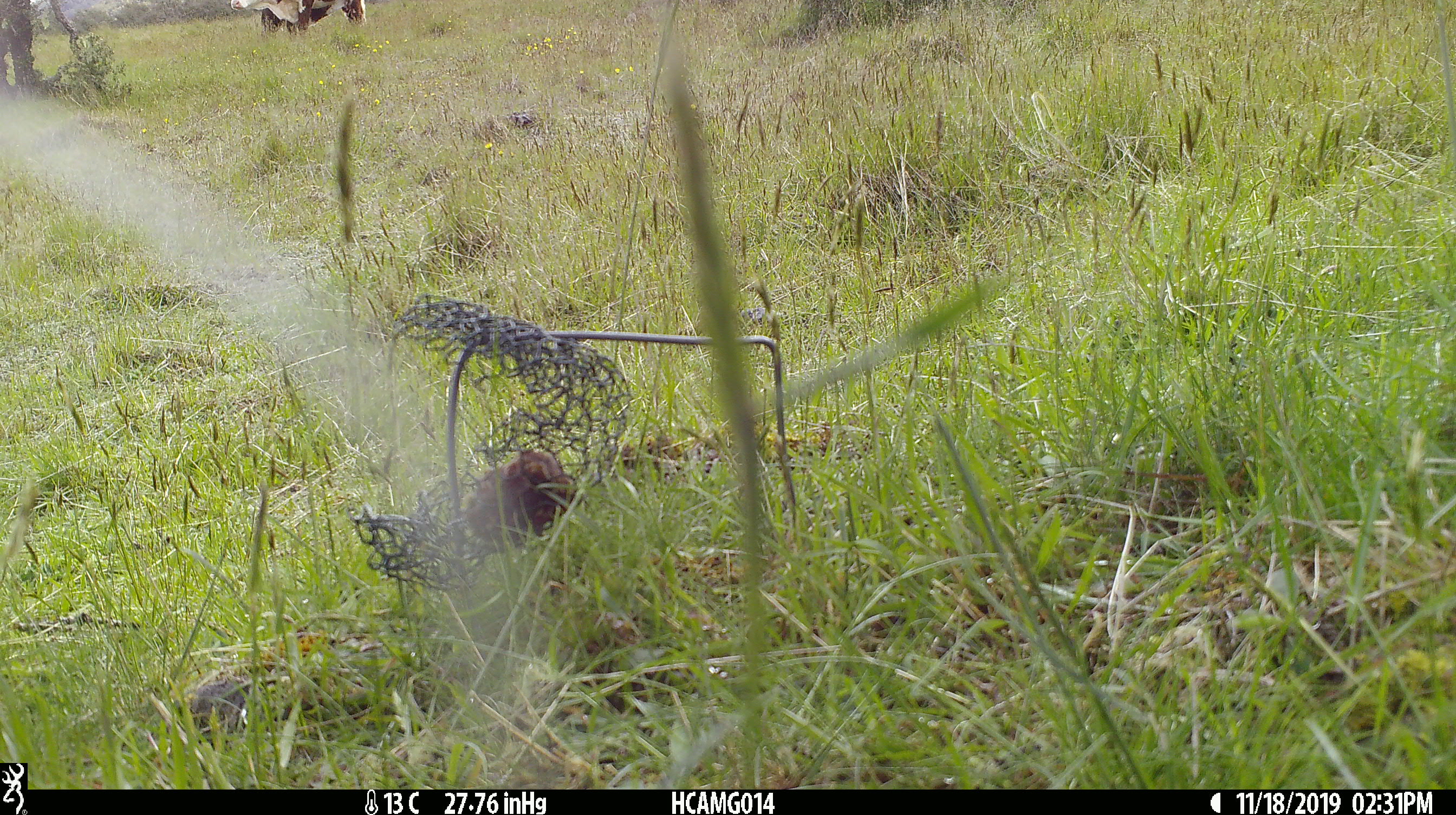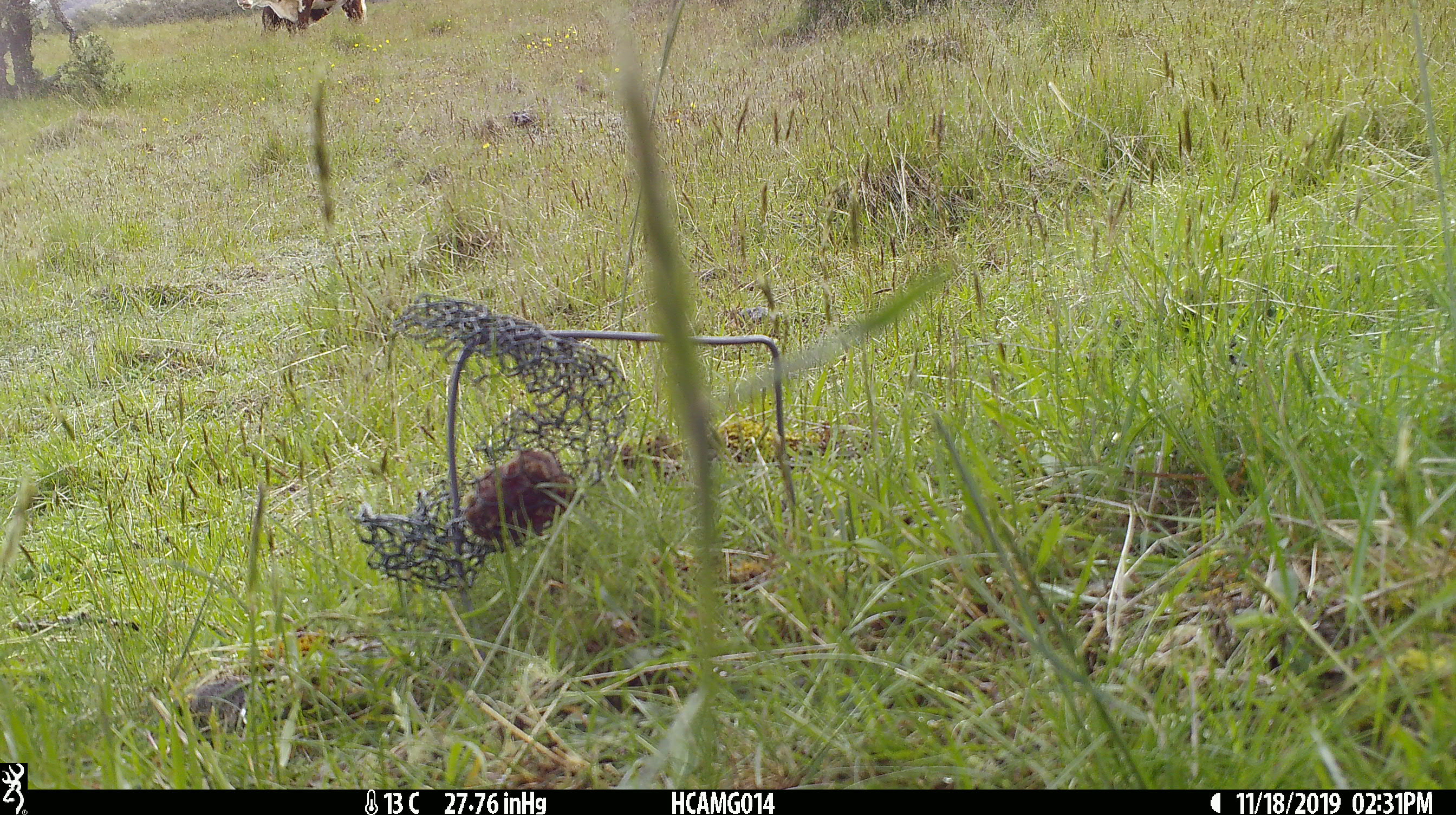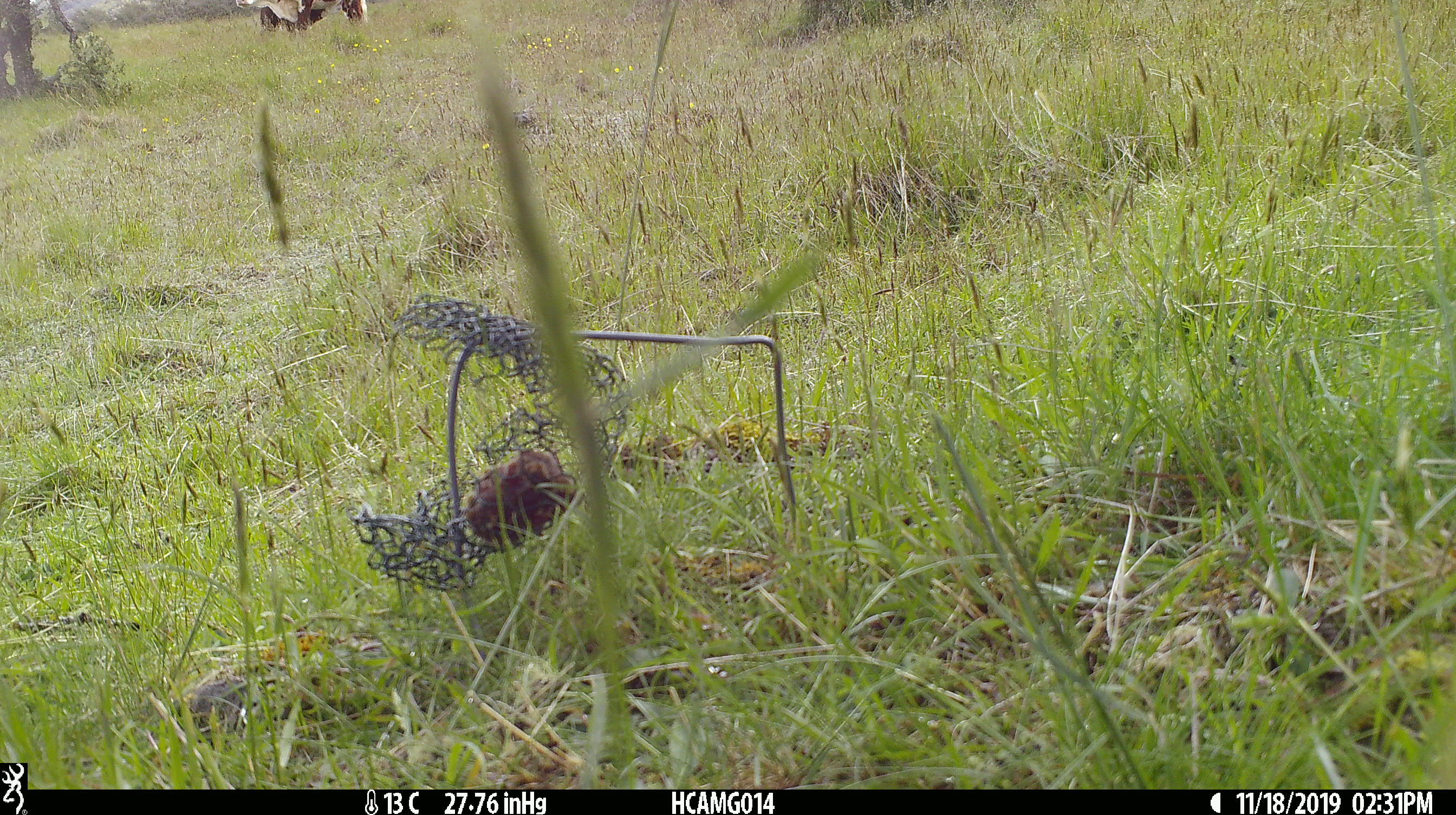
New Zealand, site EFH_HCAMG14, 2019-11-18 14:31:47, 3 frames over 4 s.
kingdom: Animalia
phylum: Chordata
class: Mammalia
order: Artiodactyla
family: Bovidae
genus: Bos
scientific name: Bos taurus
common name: domestic cow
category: cow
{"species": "cow (domestic cow) (Bos taurus)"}